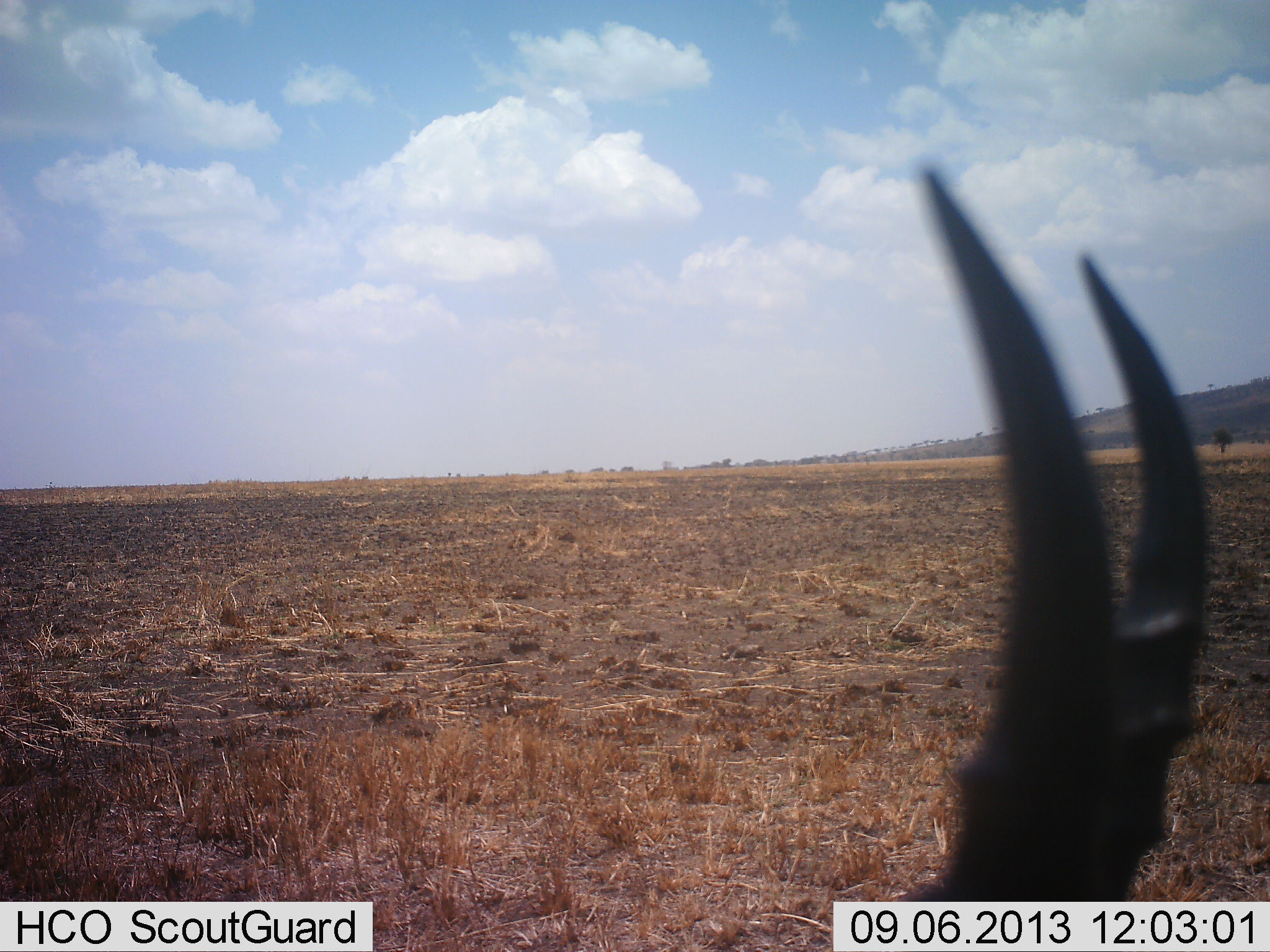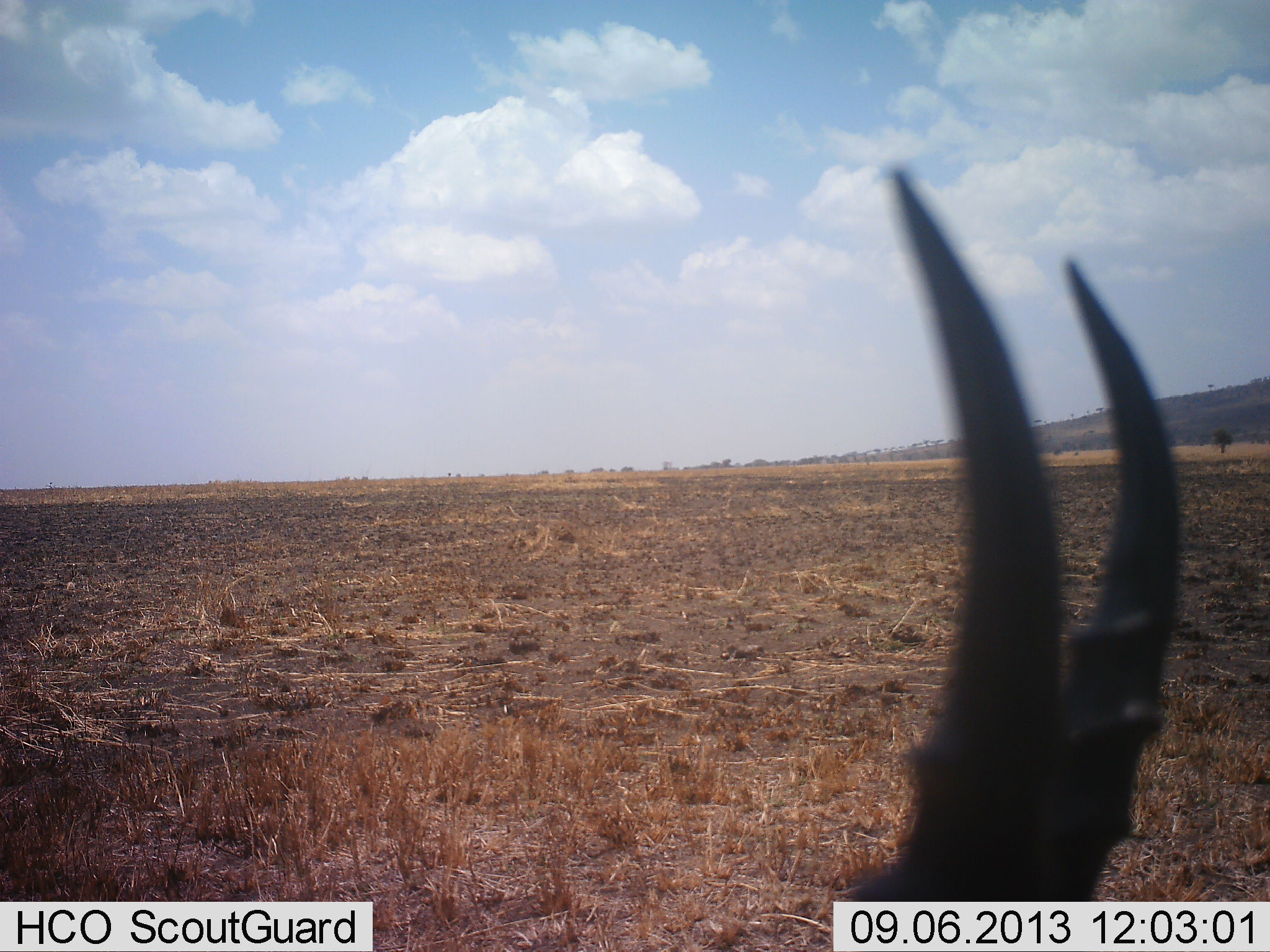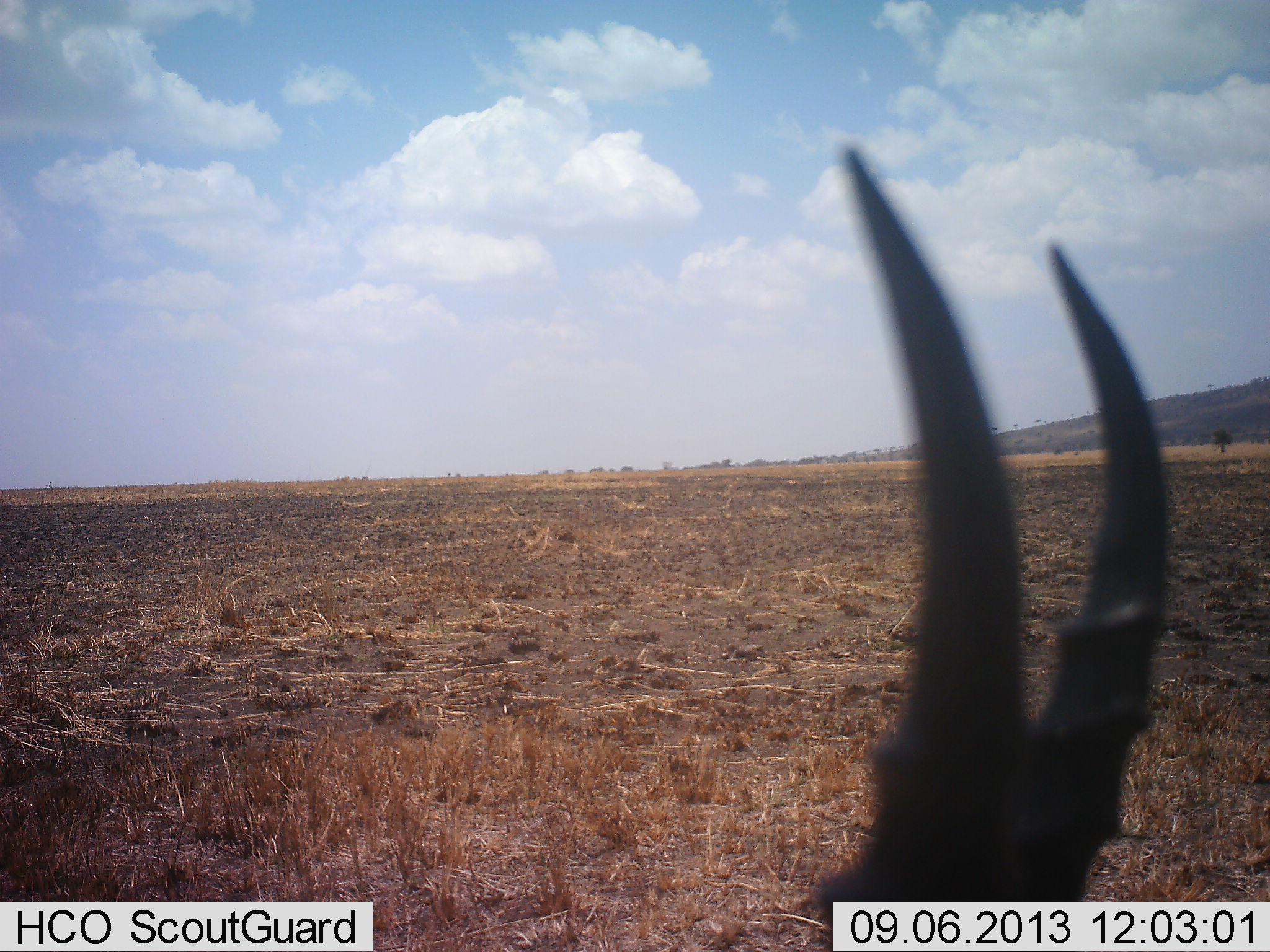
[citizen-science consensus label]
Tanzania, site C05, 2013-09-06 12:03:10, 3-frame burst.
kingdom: Animalia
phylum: Chordata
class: Mammalia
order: Artiodactyla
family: Bovidae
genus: Eudorcas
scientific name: Eudorcas thomsonii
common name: thomson's gazelle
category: gazellethomsons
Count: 1.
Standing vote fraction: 82%.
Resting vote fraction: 12%.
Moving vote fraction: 6%.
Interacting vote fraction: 0%.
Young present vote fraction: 0%.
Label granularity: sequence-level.